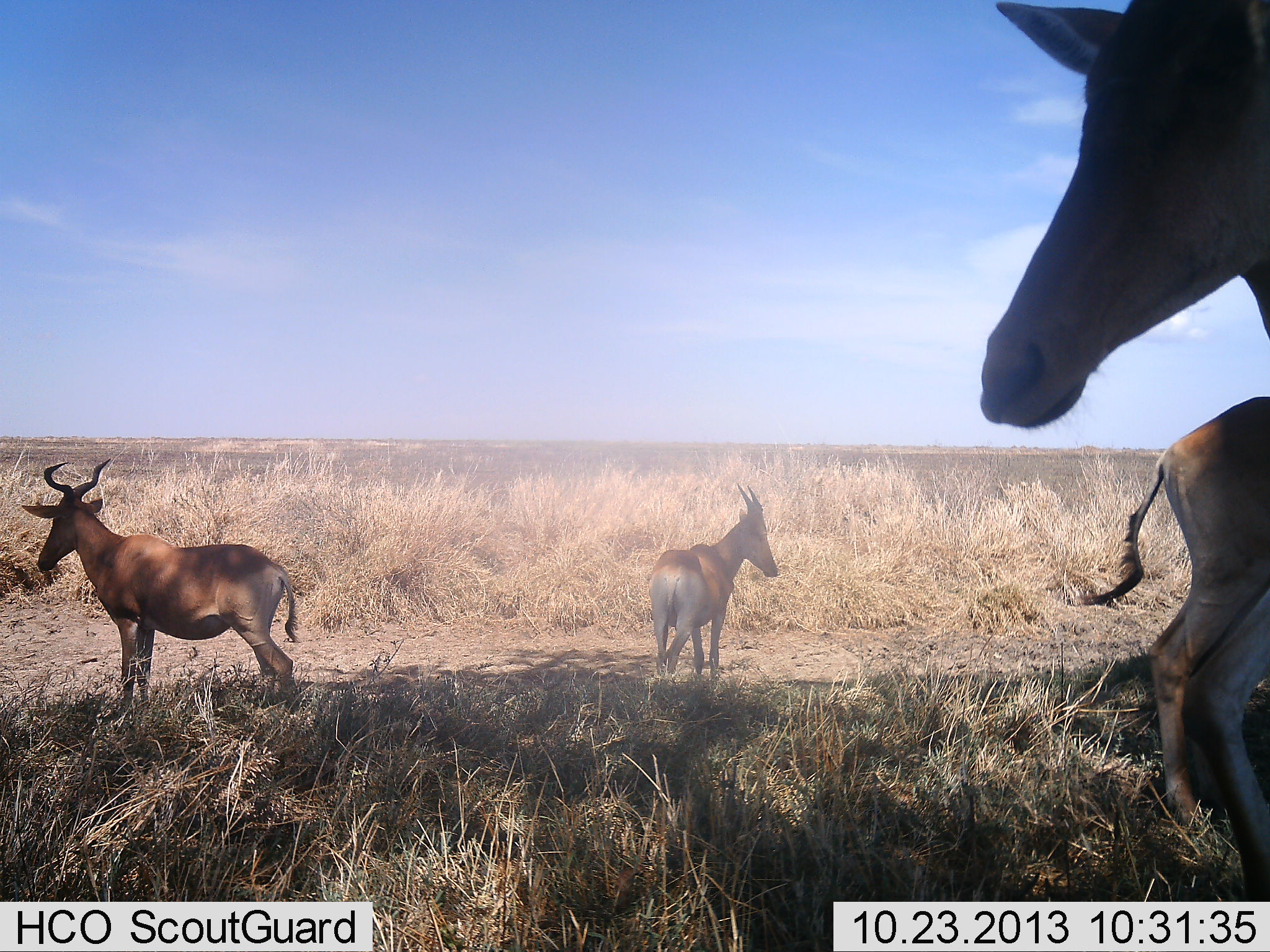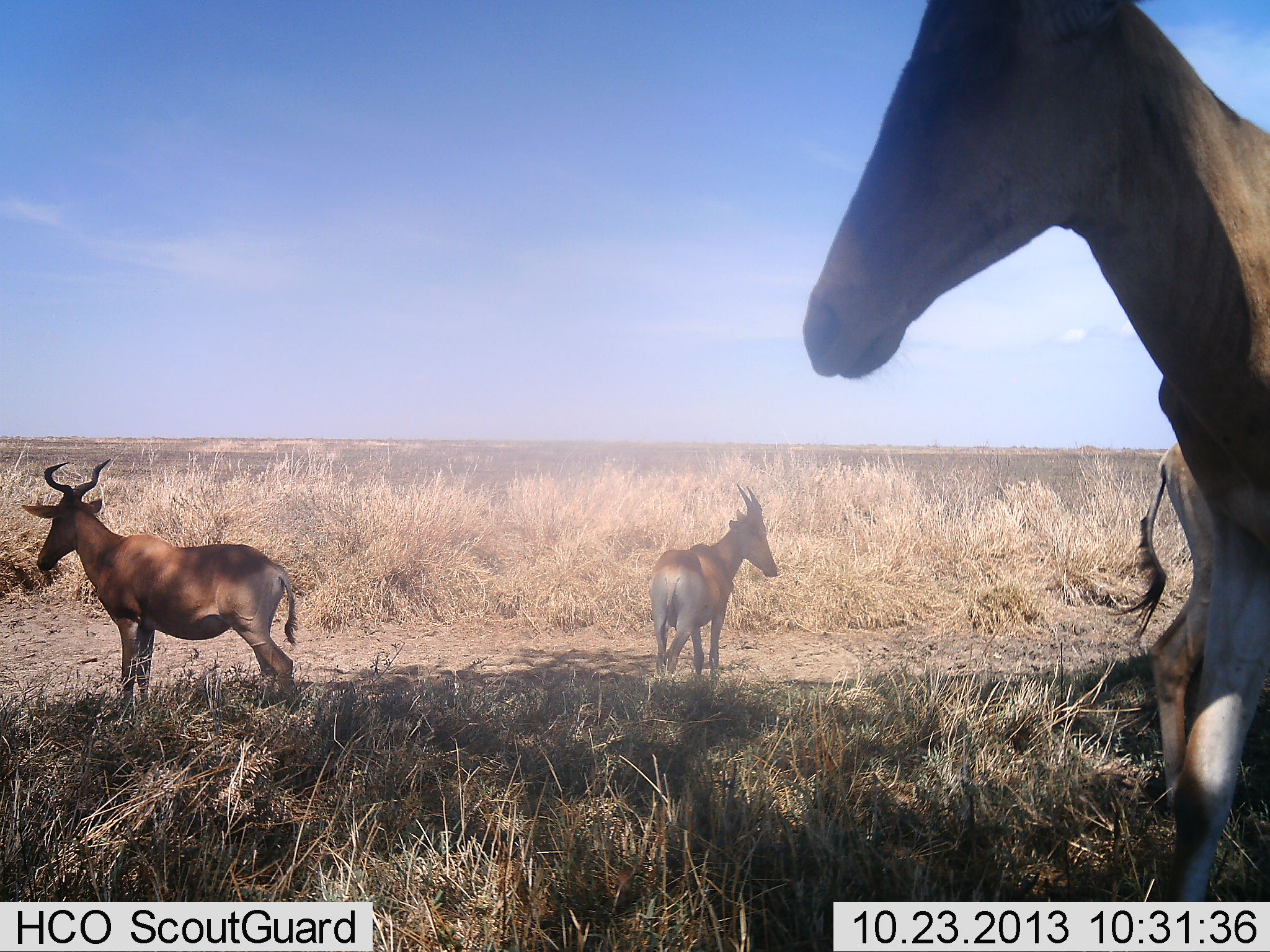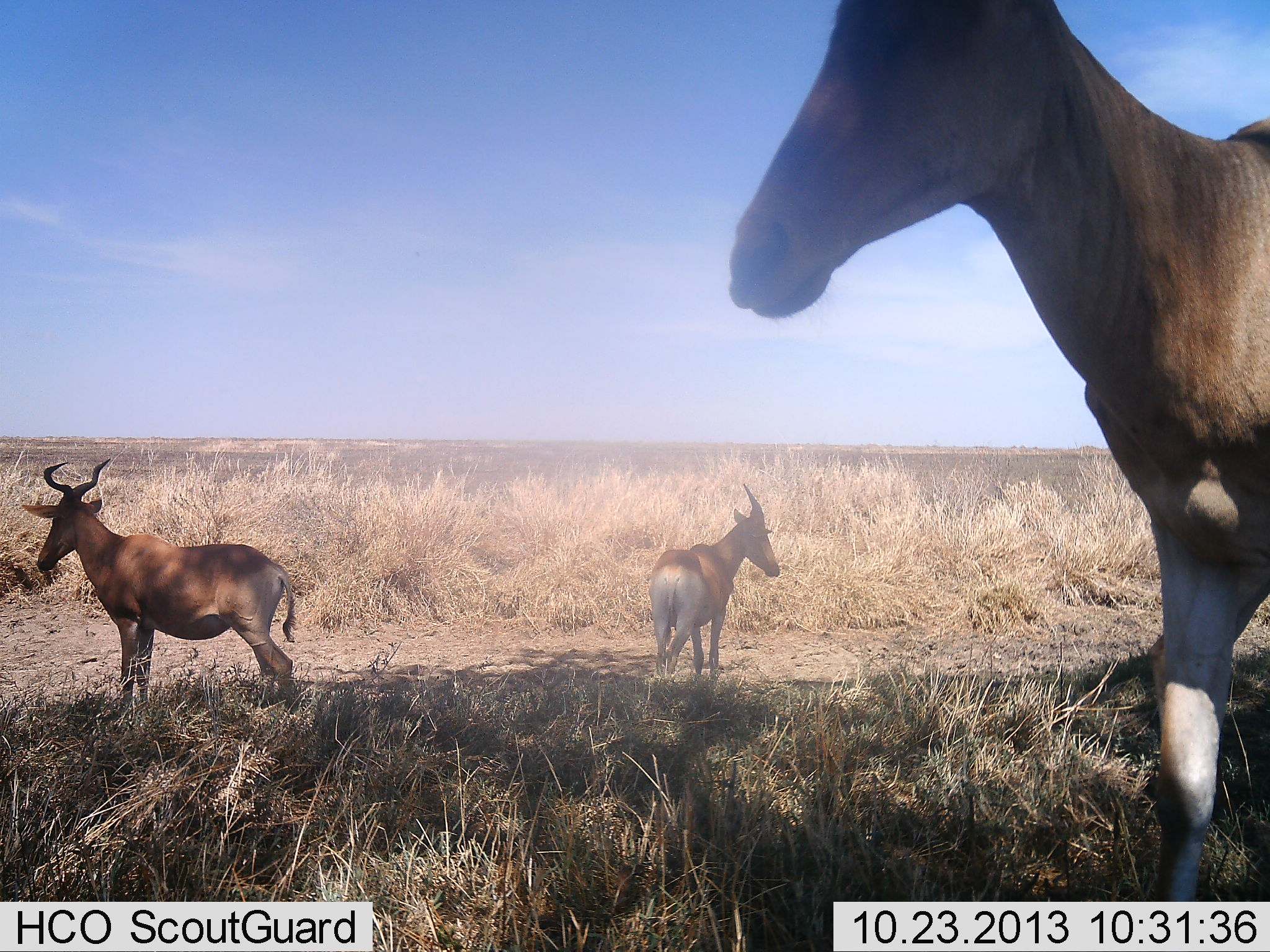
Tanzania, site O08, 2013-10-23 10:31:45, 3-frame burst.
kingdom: Animalia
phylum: Chordata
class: Mammalia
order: Artiodactyla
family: Bovidae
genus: Alcelaphus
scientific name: Alcelaphus buselaphus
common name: hartebeest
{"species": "hartebeest (Alcelaphus buselaphus)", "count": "4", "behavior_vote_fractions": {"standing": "100%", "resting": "3%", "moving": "28%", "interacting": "0%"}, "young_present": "0%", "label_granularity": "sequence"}